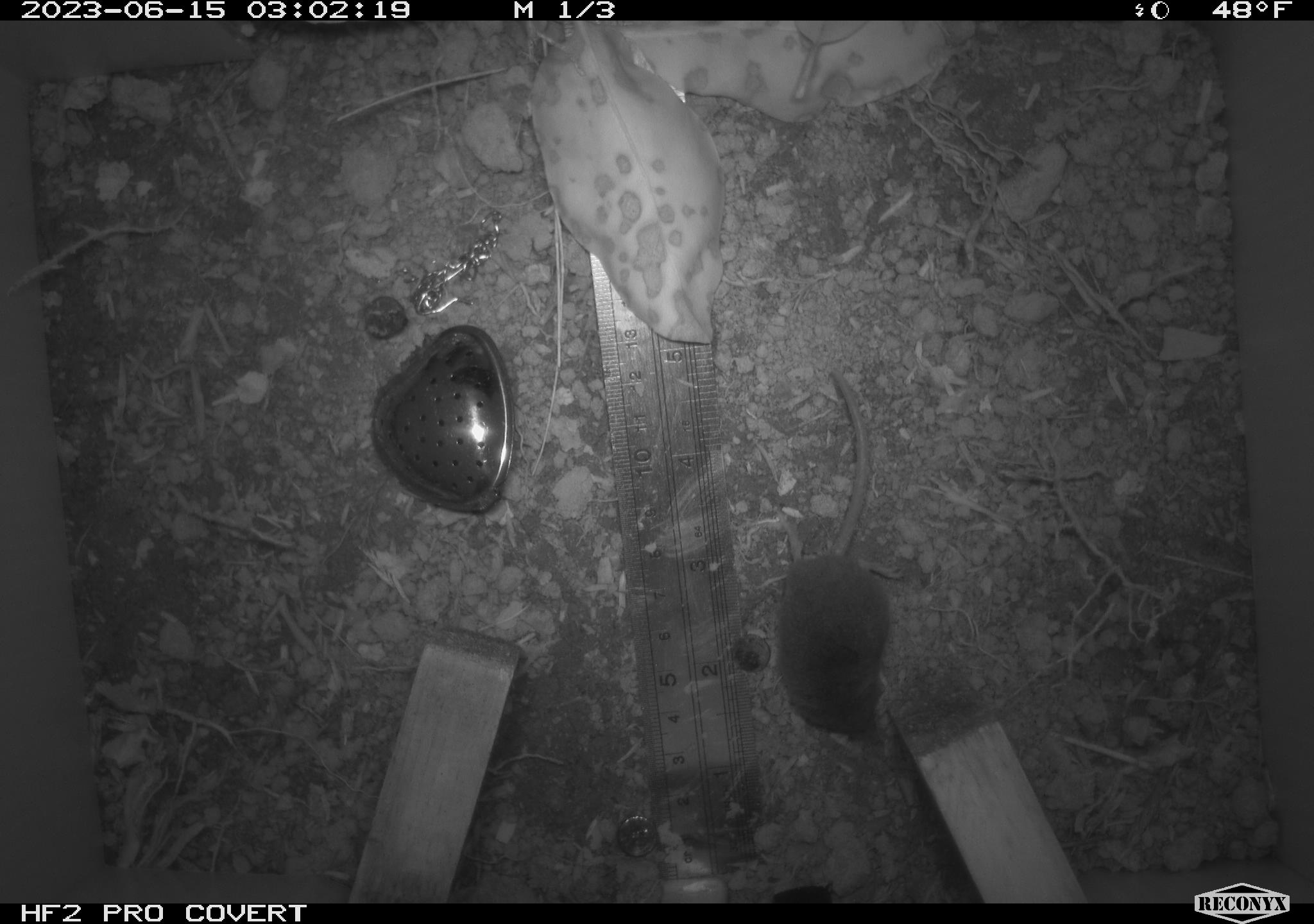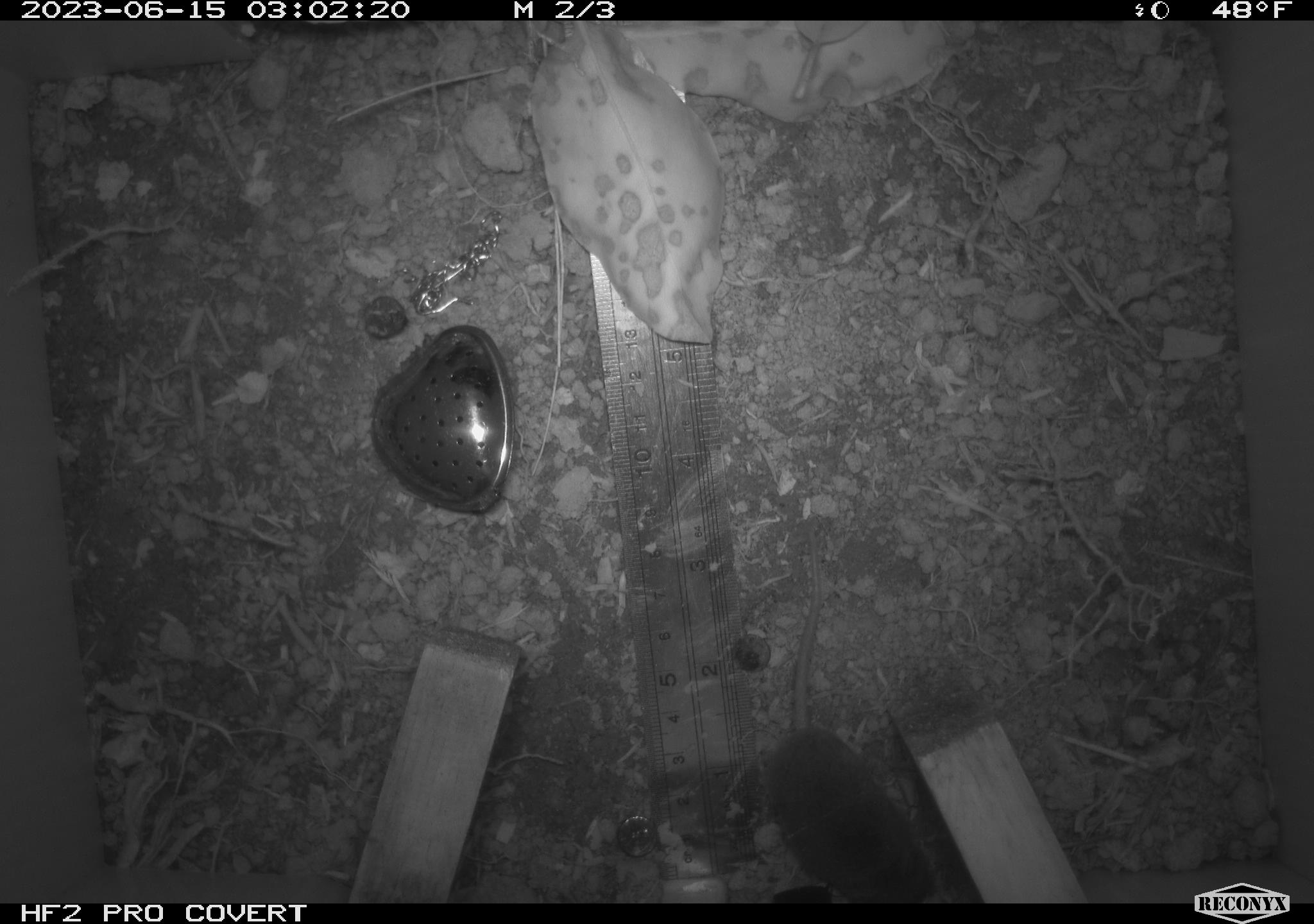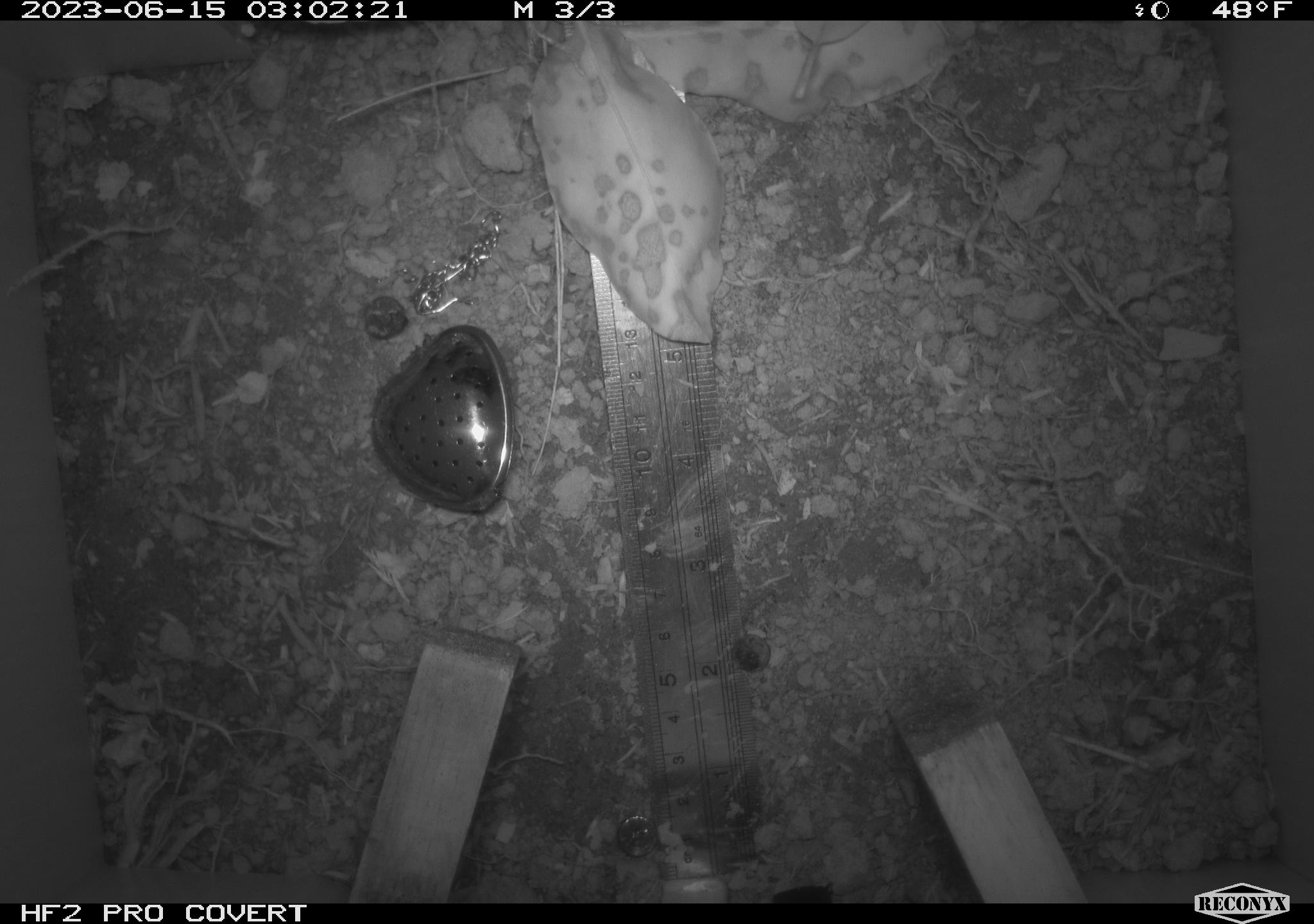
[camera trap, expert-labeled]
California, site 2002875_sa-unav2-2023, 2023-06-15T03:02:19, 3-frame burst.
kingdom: Animalia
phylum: Chordata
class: Mammalia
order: Eulipotyphla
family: Soricidae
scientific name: Soricidae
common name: shrews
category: soricidae family